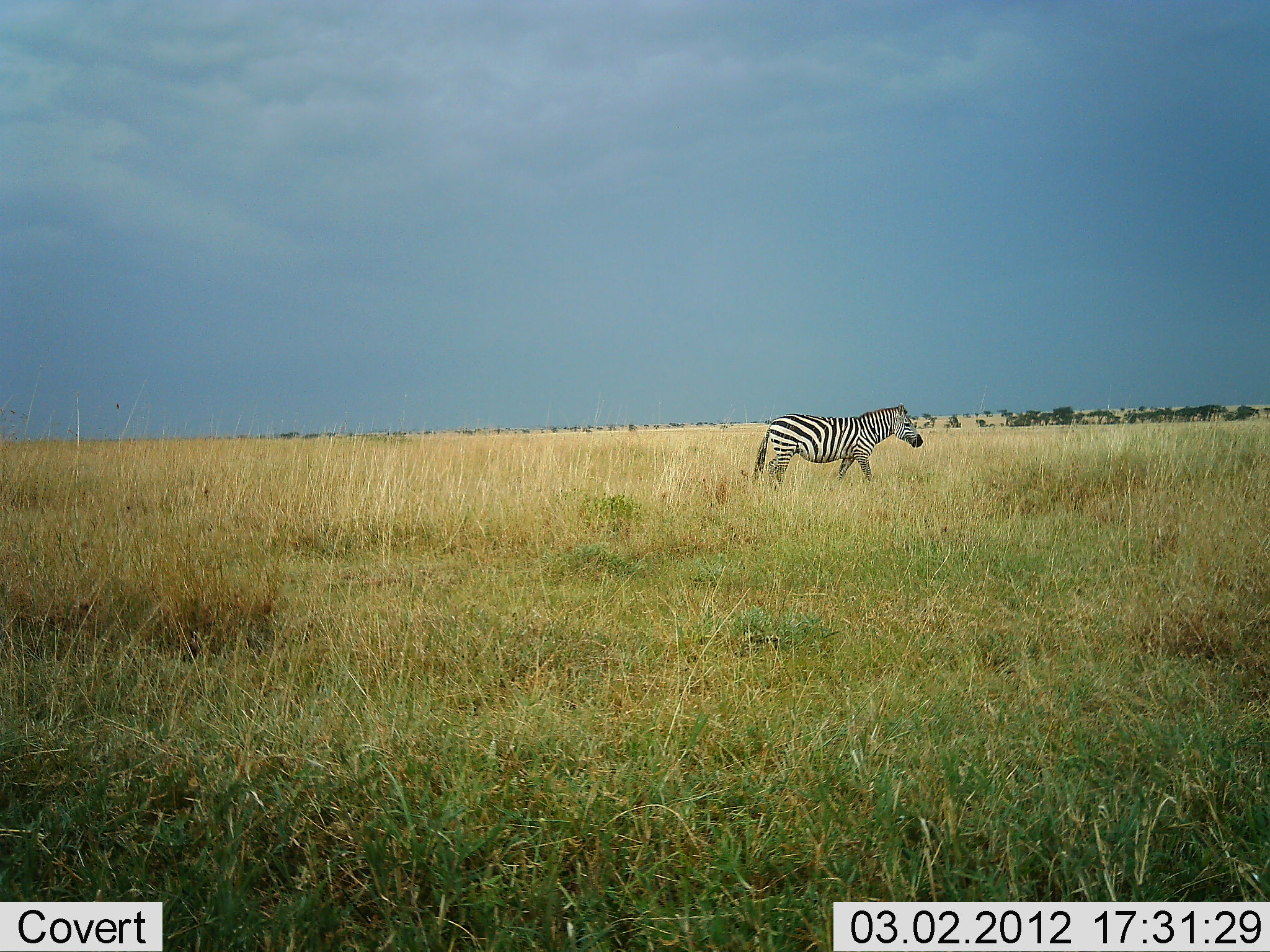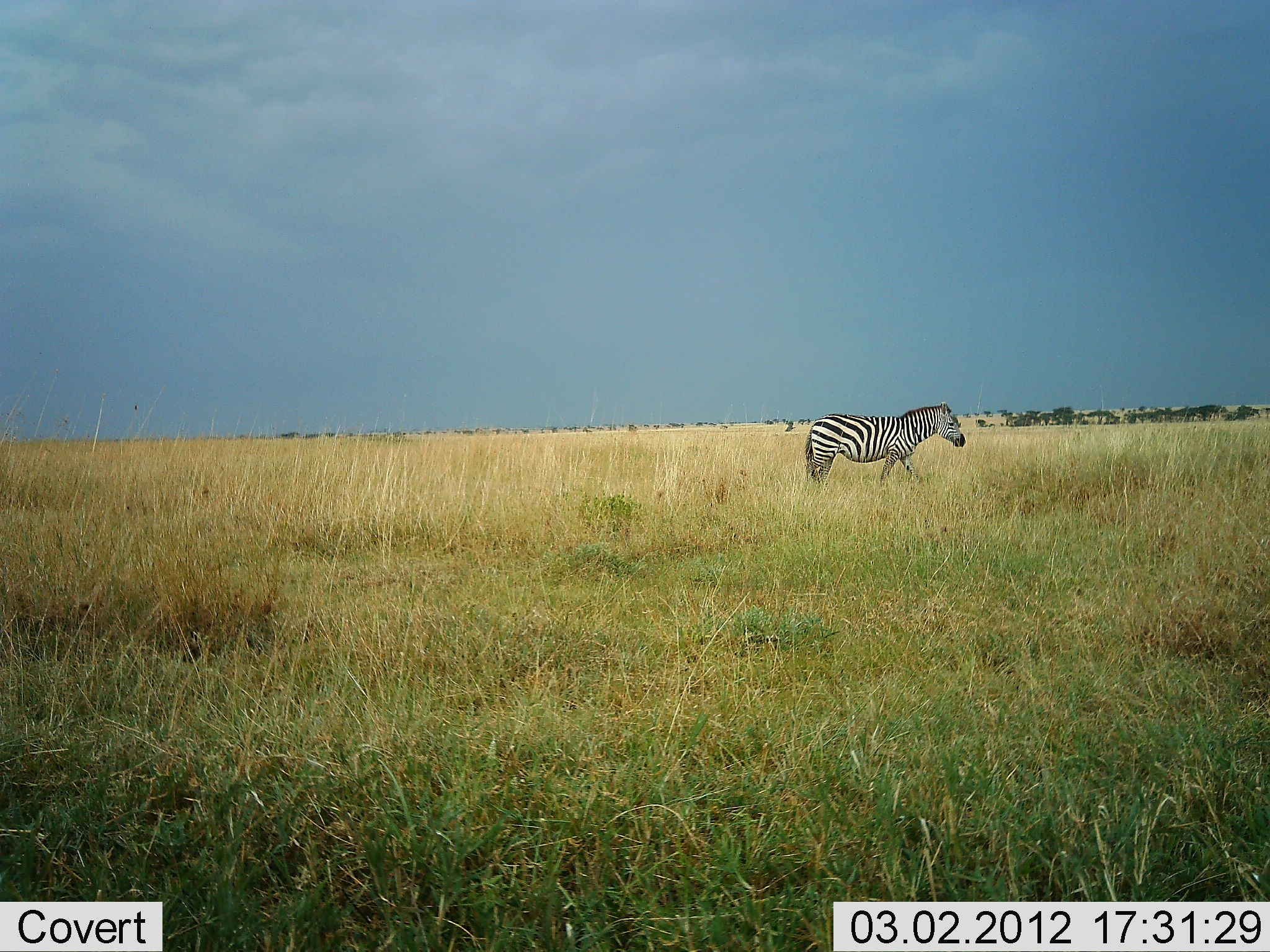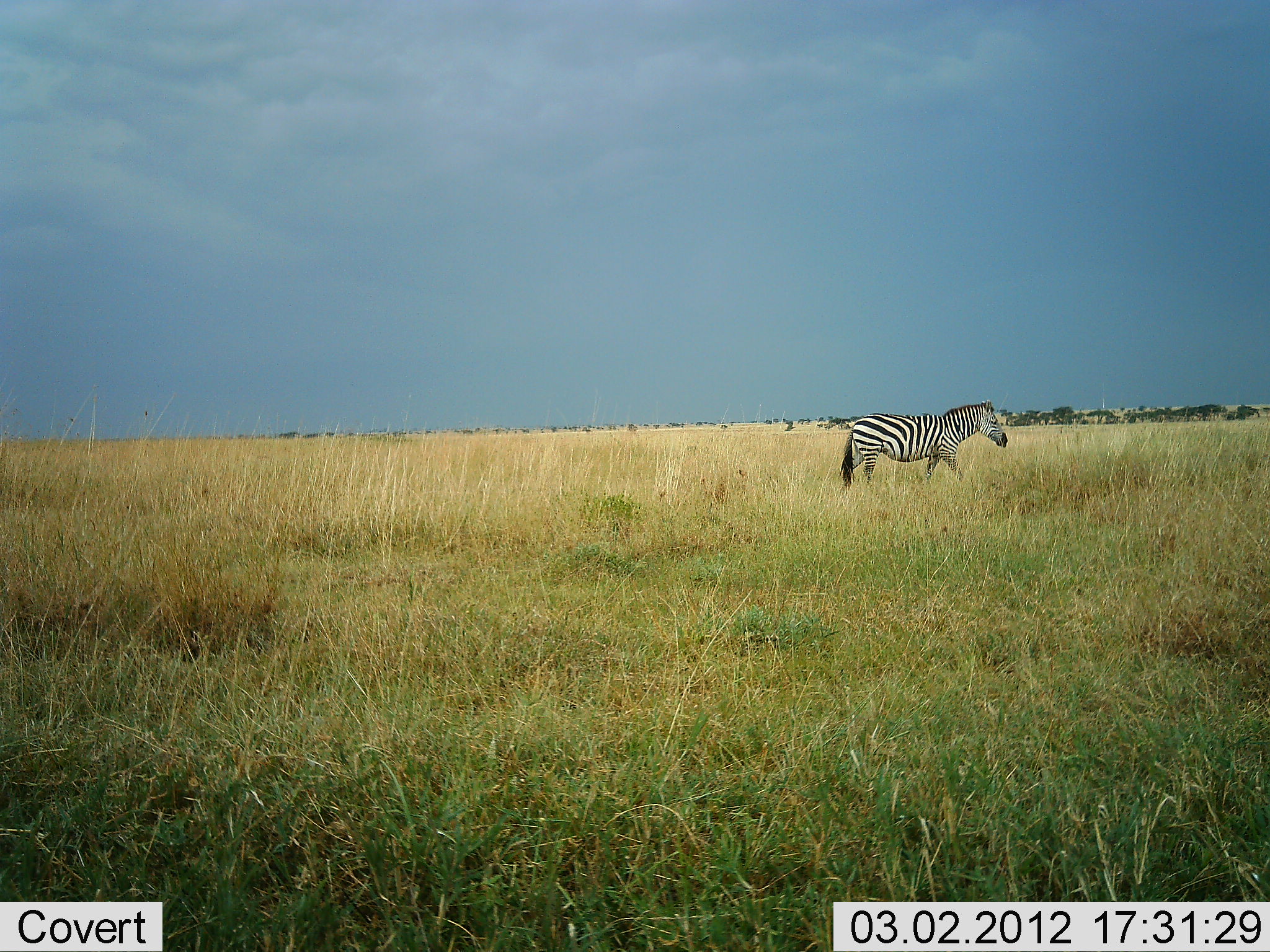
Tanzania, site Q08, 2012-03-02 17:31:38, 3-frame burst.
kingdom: Animalia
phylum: Chordata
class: Mammalia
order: Perissodactyla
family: Equidae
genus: Equus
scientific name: Equus quagga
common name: plains zebra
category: zebra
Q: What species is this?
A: Zebra (plains zebra) (Equus quagga).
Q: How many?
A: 1.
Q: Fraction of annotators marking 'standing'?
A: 0%.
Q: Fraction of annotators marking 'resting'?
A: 0%.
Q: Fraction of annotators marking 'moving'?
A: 100%.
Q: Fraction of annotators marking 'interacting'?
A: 0%.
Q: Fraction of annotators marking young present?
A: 0%.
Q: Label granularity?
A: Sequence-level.